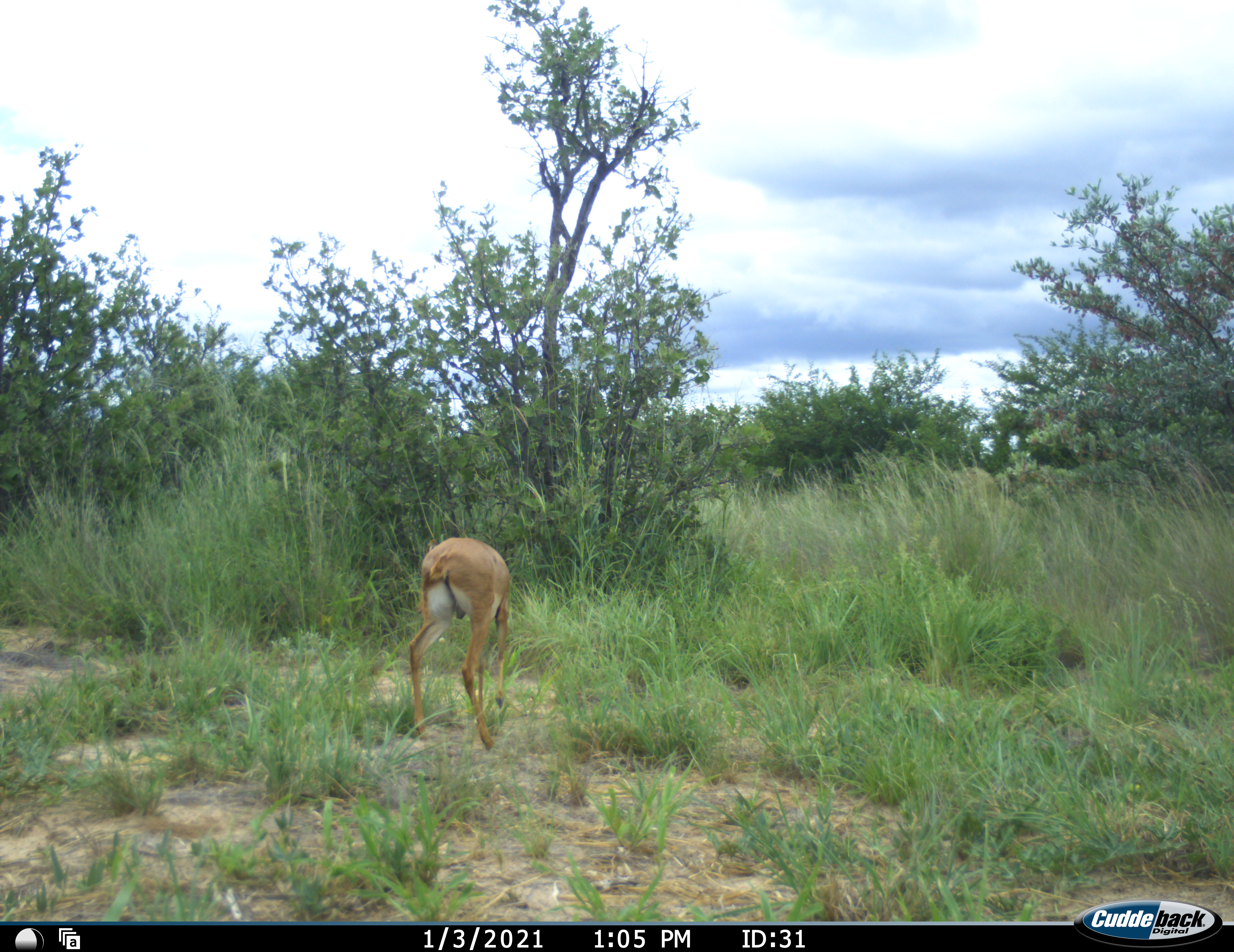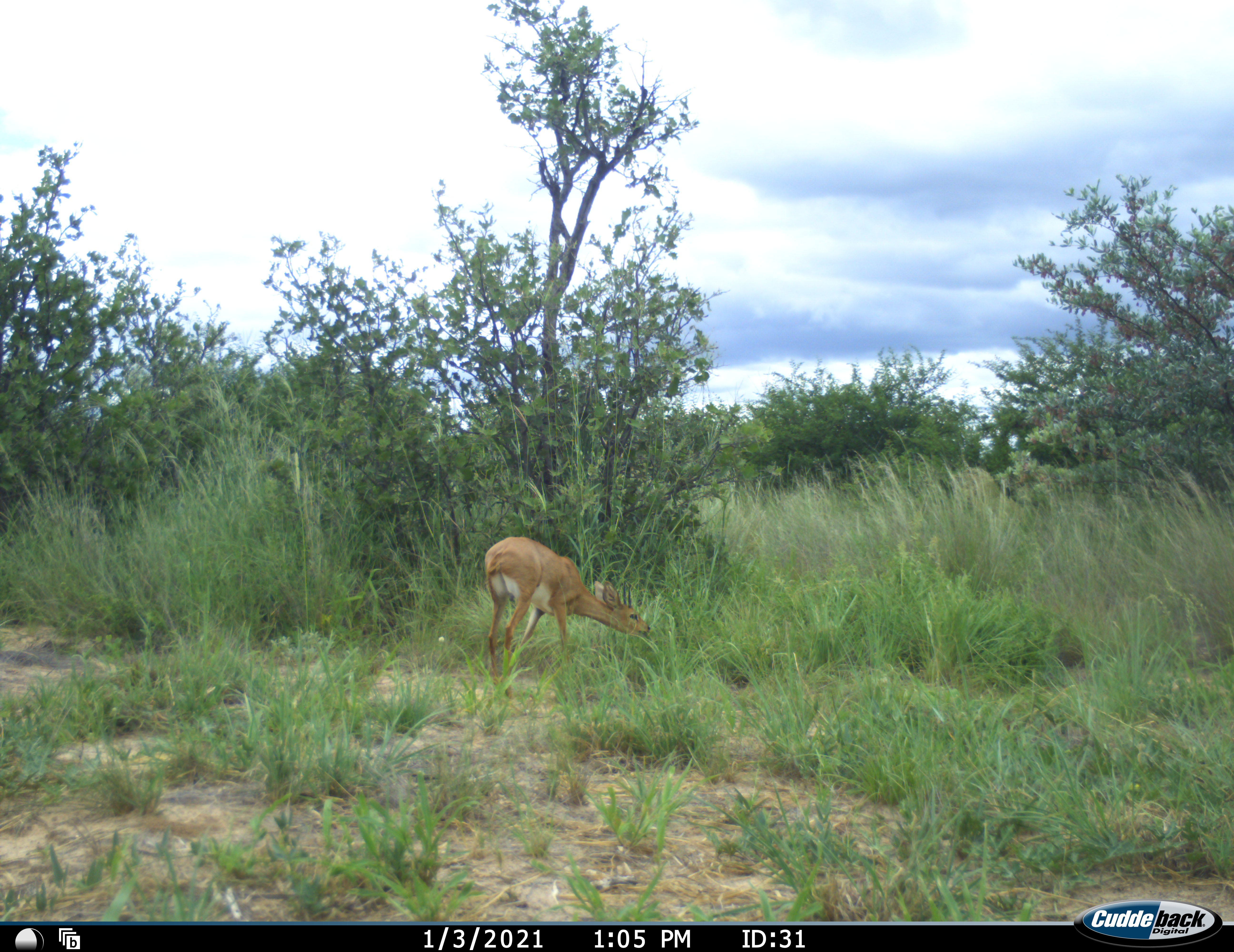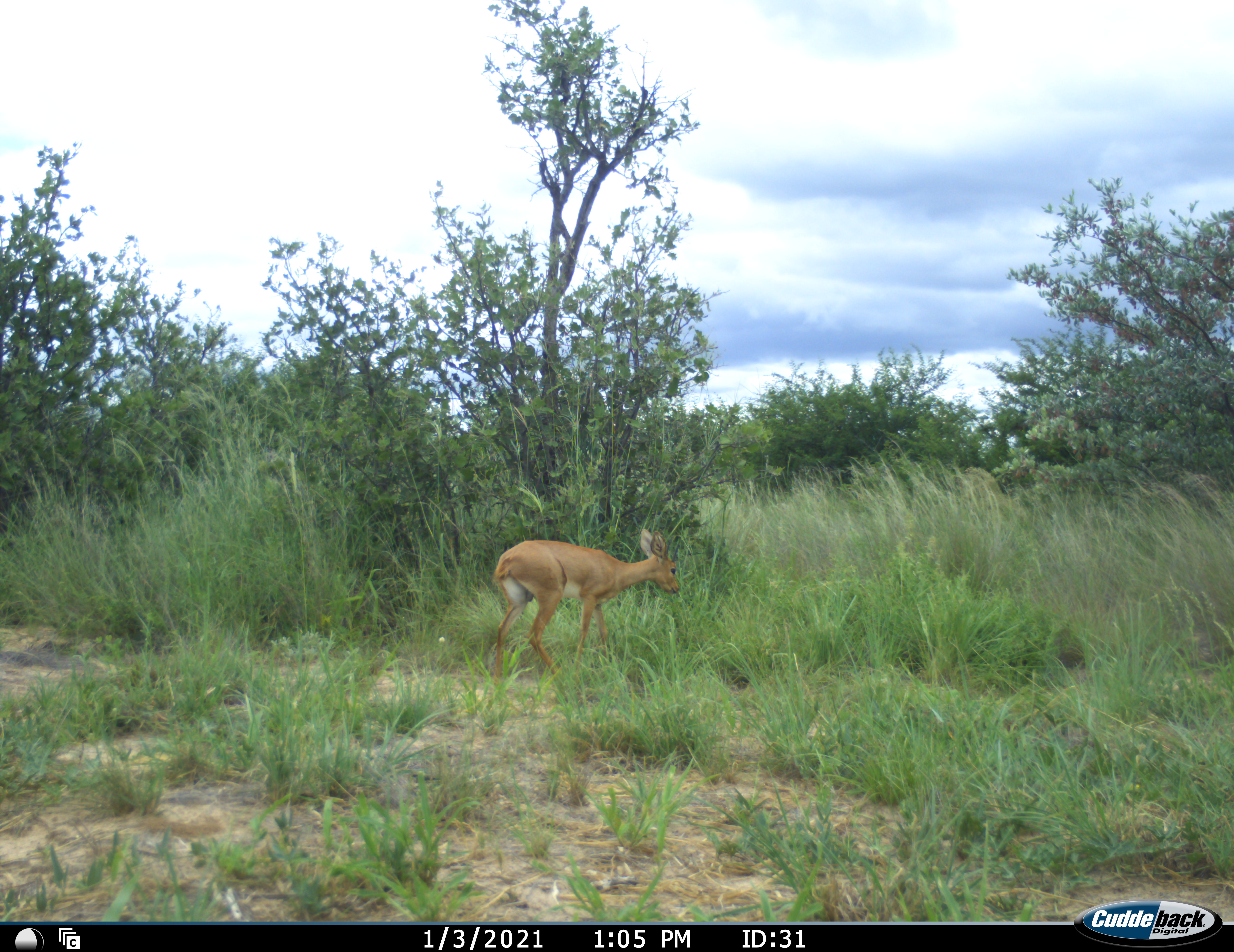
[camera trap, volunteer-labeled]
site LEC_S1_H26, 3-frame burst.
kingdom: Animalia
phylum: Chordata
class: Mammalia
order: Artiodactyla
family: Bovidae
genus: Raphicerus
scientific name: Raphicerus campestris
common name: steenbok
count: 1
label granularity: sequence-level